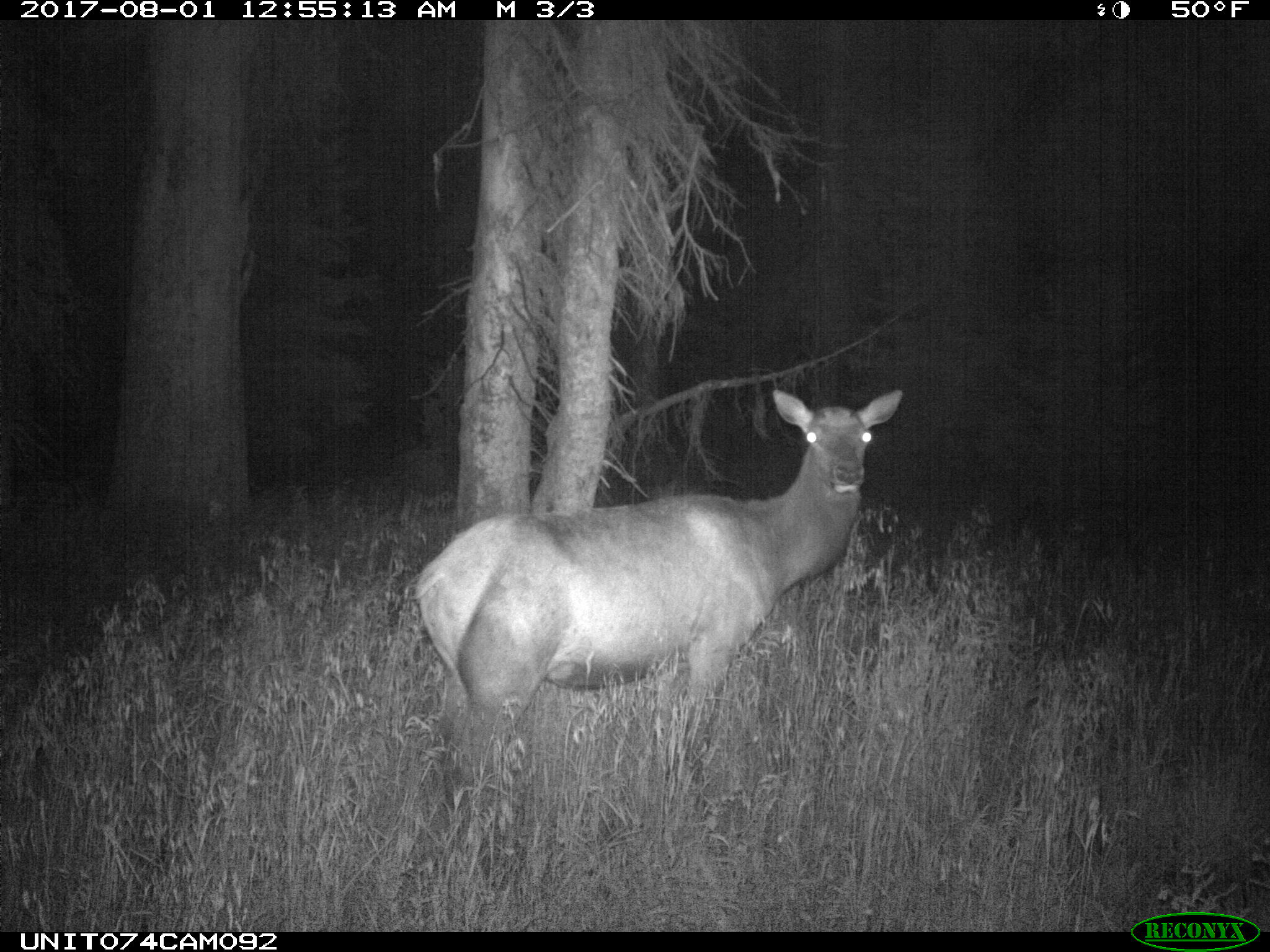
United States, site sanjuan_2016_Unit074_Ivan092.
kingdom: Animalia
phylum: Chordata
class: Mammalia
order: Artiodactyla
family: Cervidae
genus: Cervus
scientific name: Cervus elaphus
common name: red deer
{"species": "Cervus elaphus (red deer)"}